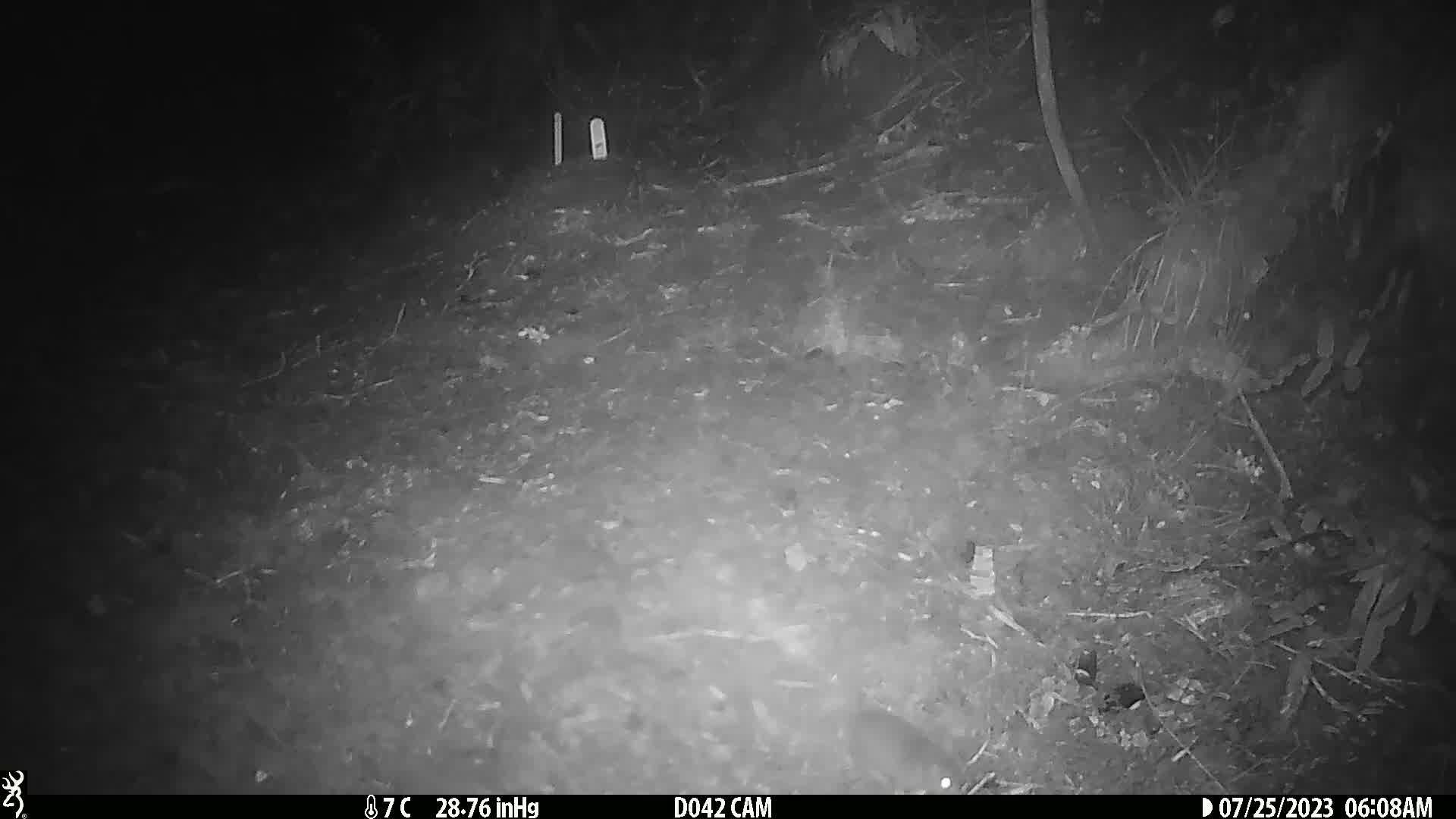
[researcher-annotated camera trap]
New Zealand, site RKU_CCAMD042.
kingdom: Animalia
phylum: Chordata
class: Mammalia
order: Rodentia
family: Muridae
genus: Rattus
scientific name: Rattus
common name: rat